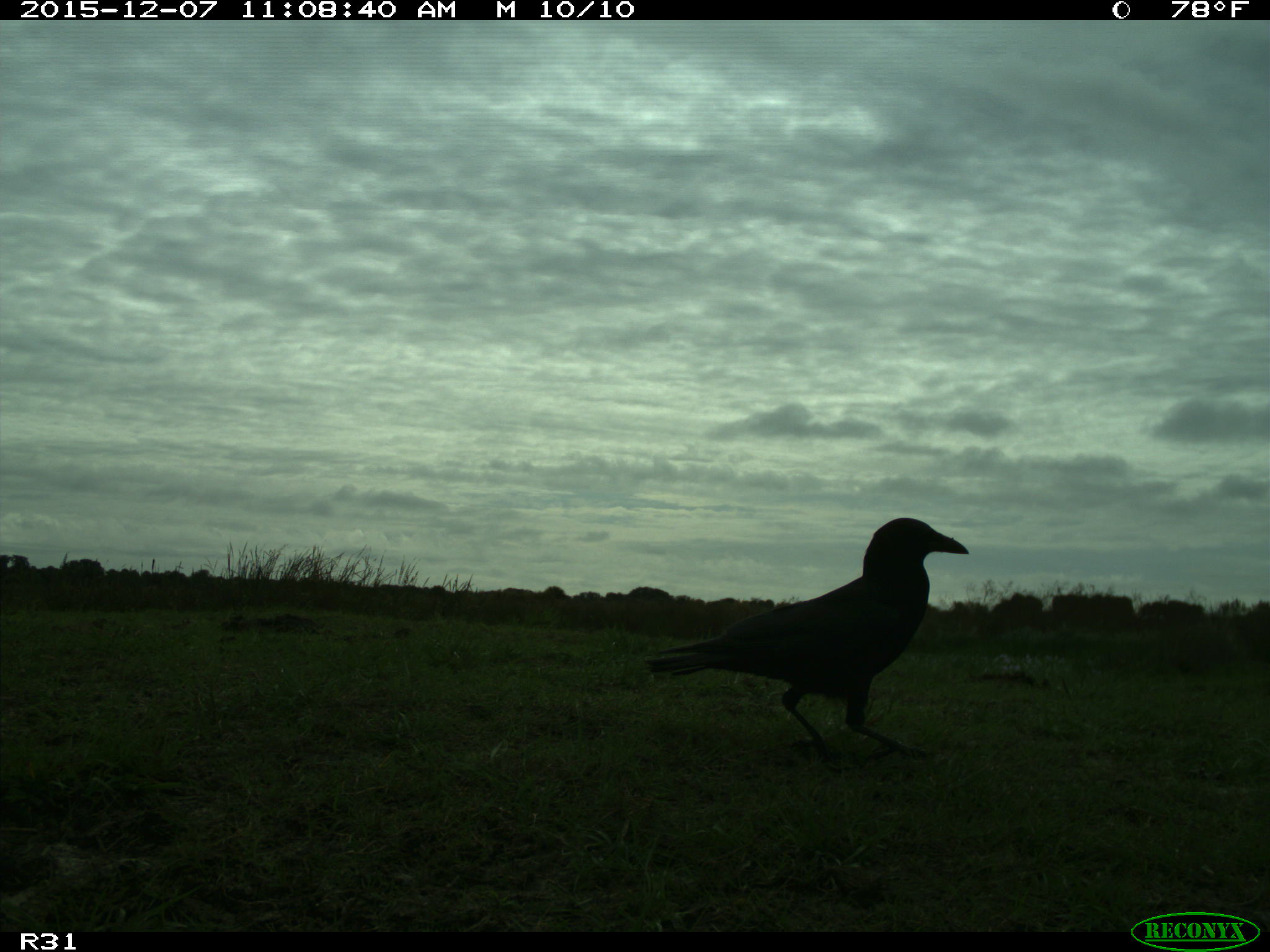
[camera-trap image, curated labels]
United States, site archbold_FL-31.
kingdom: Animalia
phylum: Chordata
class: Aves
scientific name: Aves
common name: birds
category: unidentified bird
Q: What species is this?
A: Unidentified bird (birds) (Aves).